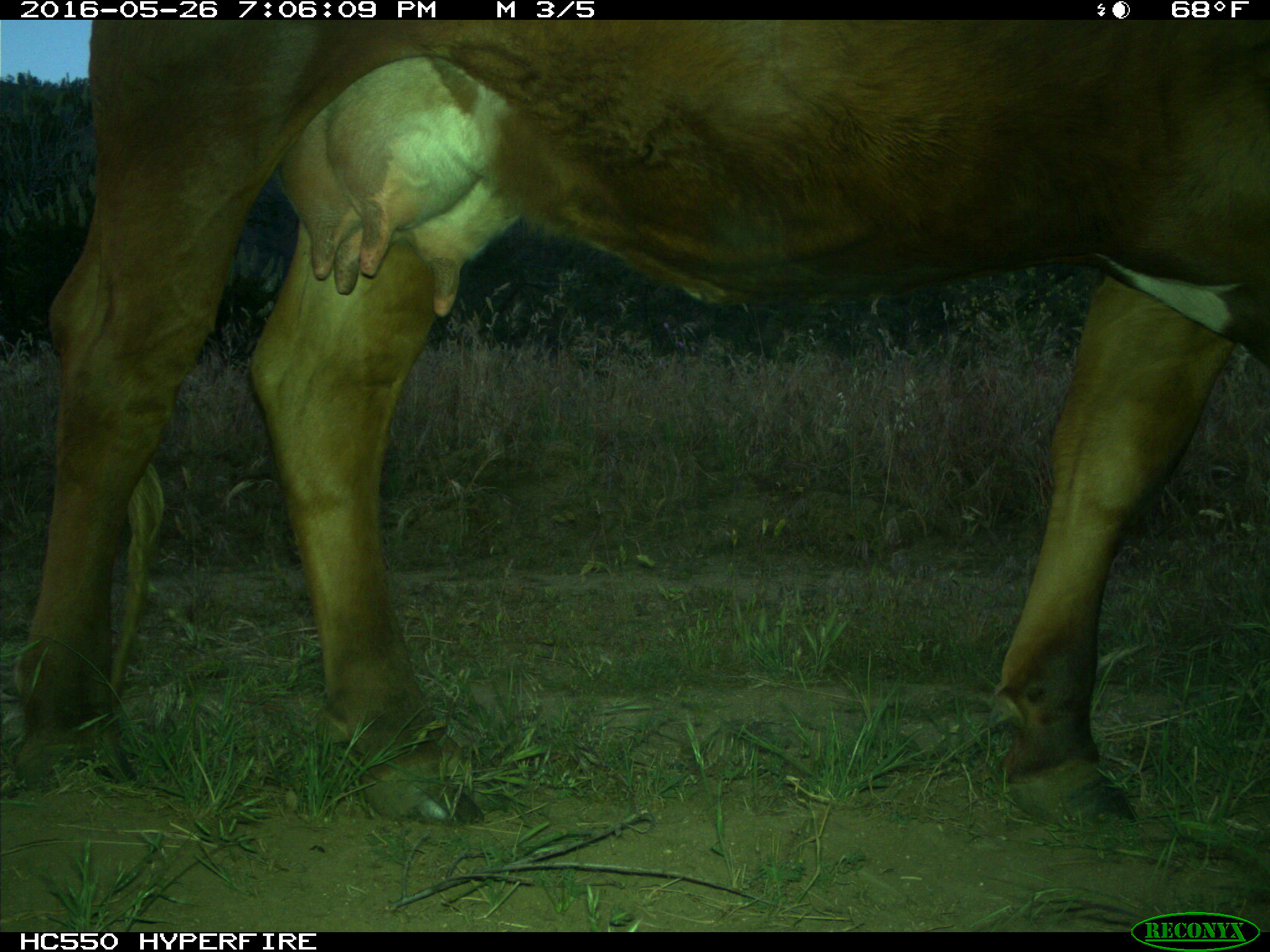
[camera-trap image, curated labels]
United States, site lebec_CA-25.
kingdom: Animalia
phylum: Chordata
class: Mammalia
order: Artiodactyla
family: Bovidae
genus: Bos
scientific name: Bos taurus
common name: domestic cow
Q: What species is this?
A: Bos taurus (domestic cow).